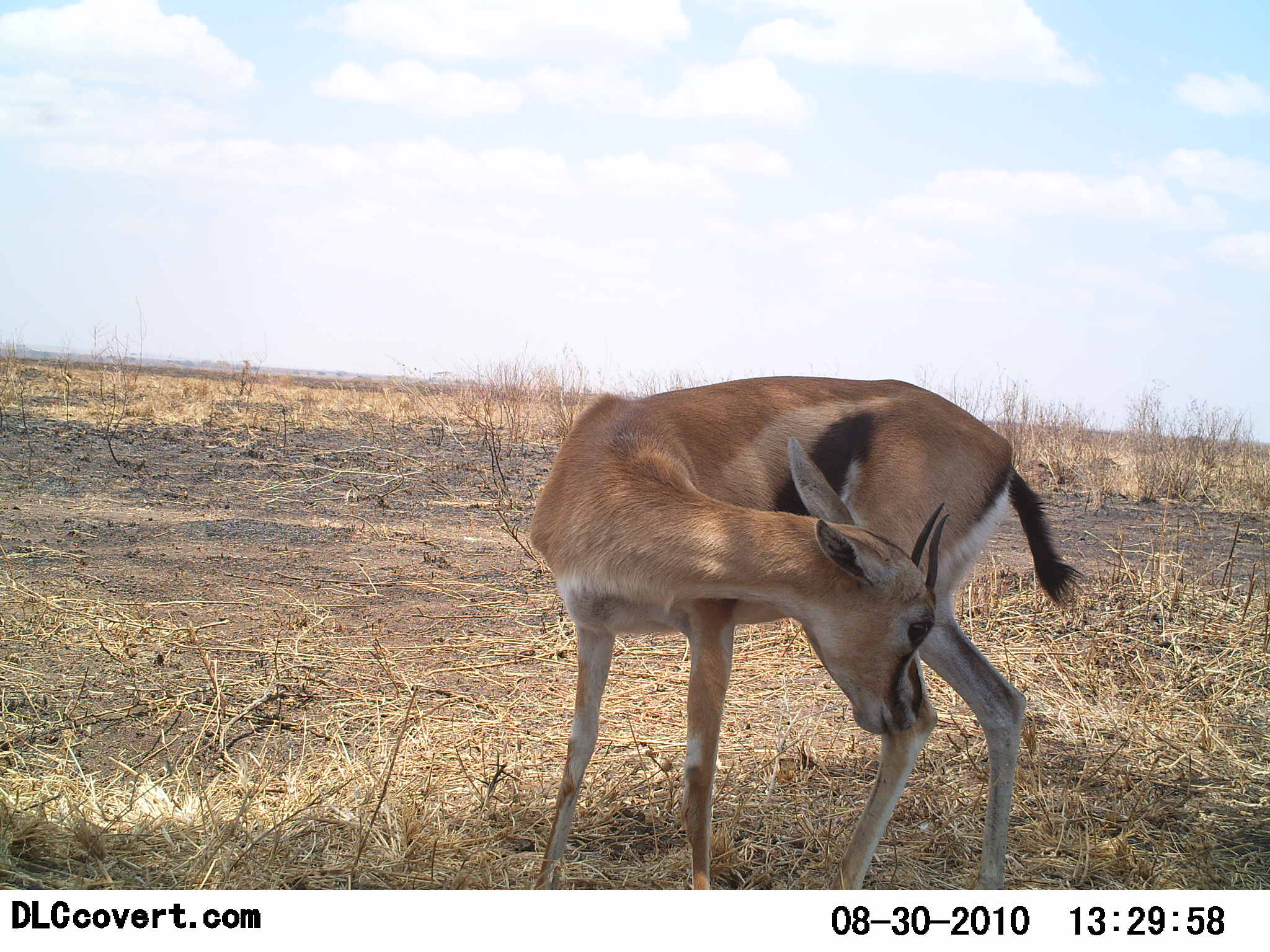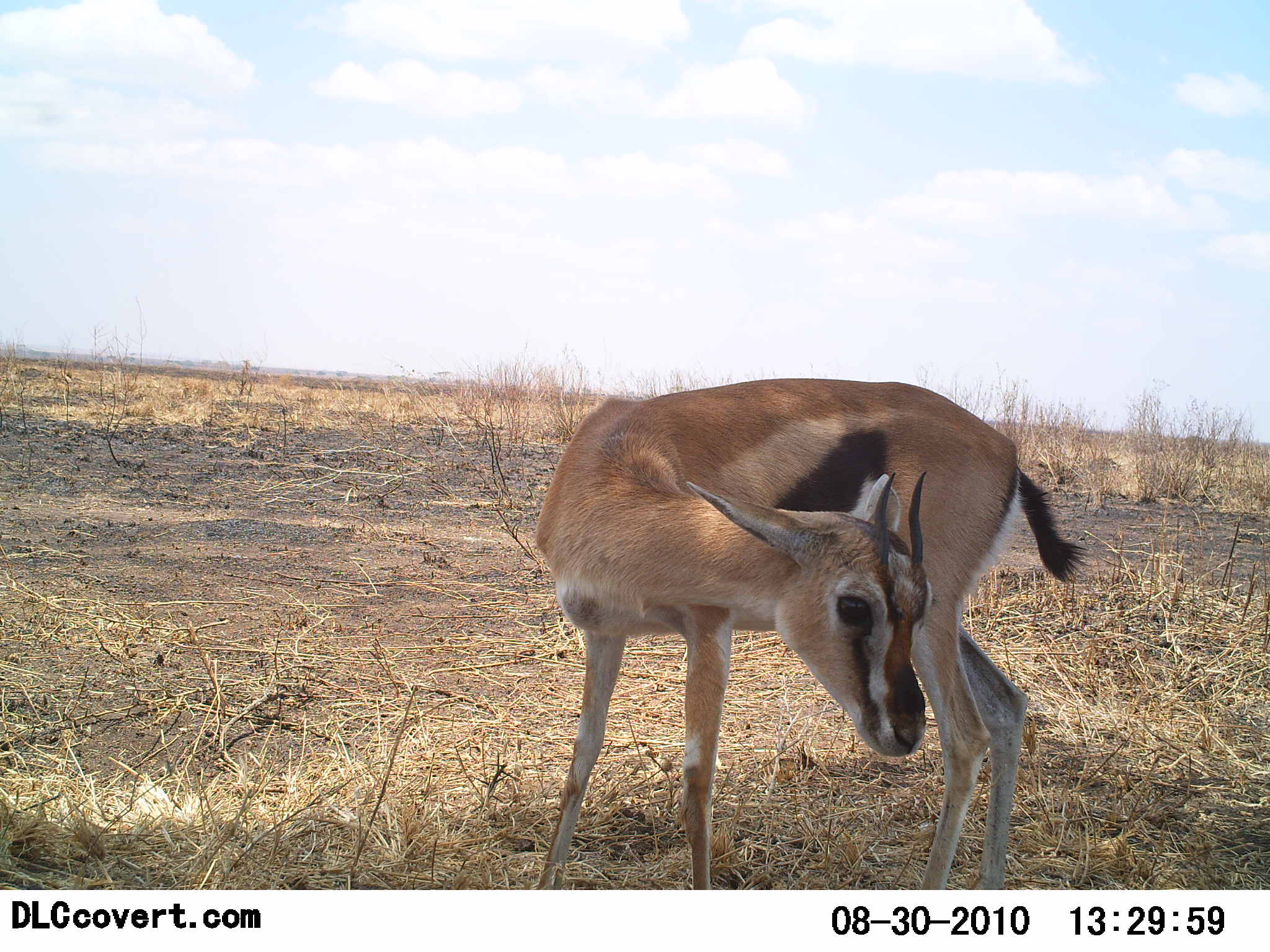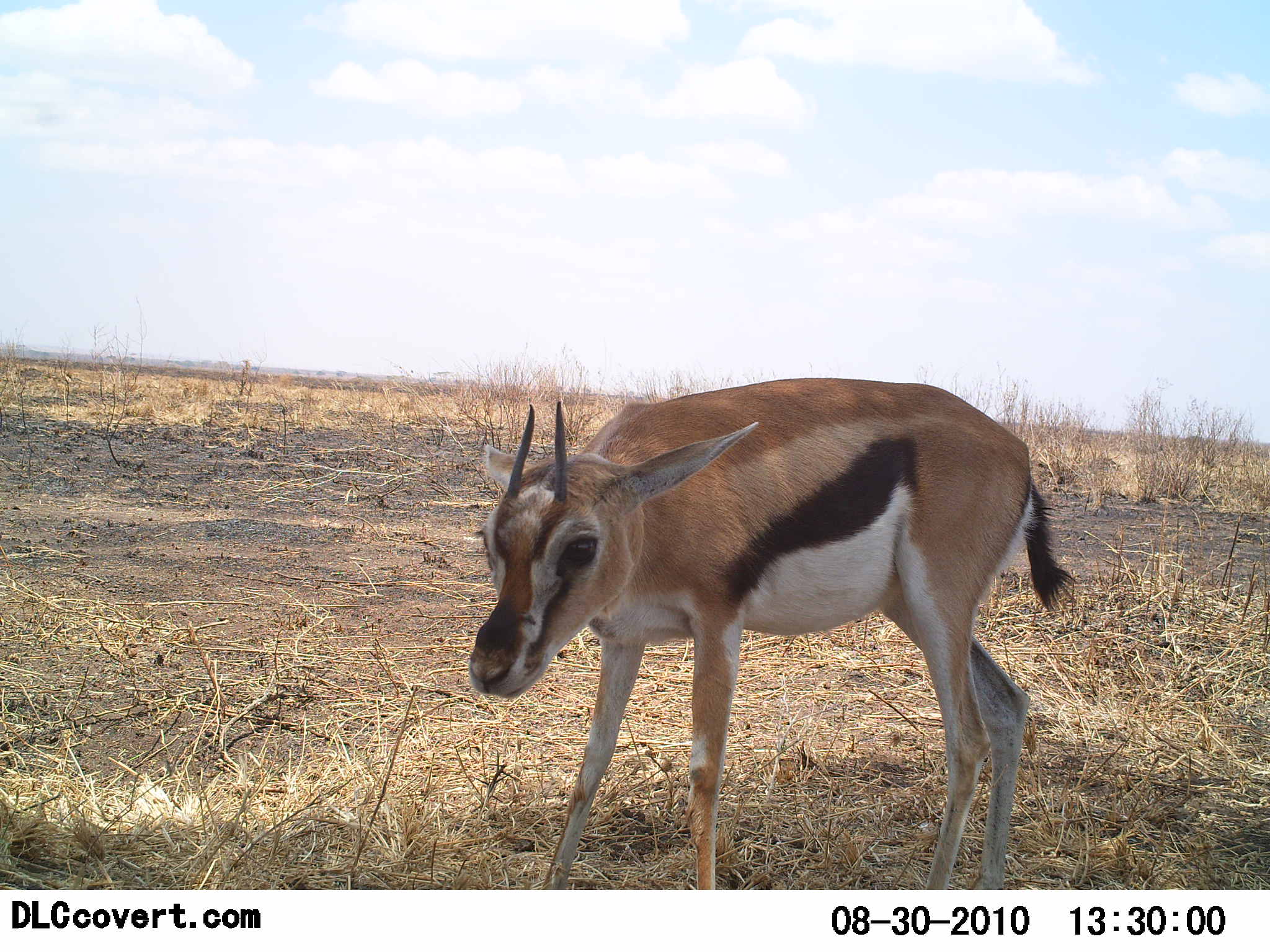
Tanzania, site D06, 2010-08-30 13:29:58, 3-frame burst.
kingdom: Animalia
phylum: Chordata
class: Mammalia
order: Artiodactyla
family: Bovidae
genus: Eudorcas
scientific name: Eudorcas thomsonii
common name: thomson's gazelle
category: gazellethomsons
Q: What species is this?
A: Gazellethomsons (thomson's gazelle) (Eudorcas thomsonii).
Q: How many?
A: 1.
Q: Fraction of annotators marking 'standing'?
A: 91%.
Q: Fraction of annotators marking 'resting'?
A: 9%.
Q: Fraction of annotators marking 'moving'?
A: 0%.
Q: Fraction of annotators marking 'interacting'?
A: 18%.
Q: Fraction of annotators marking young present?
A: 0%.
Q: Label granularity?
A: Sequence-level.